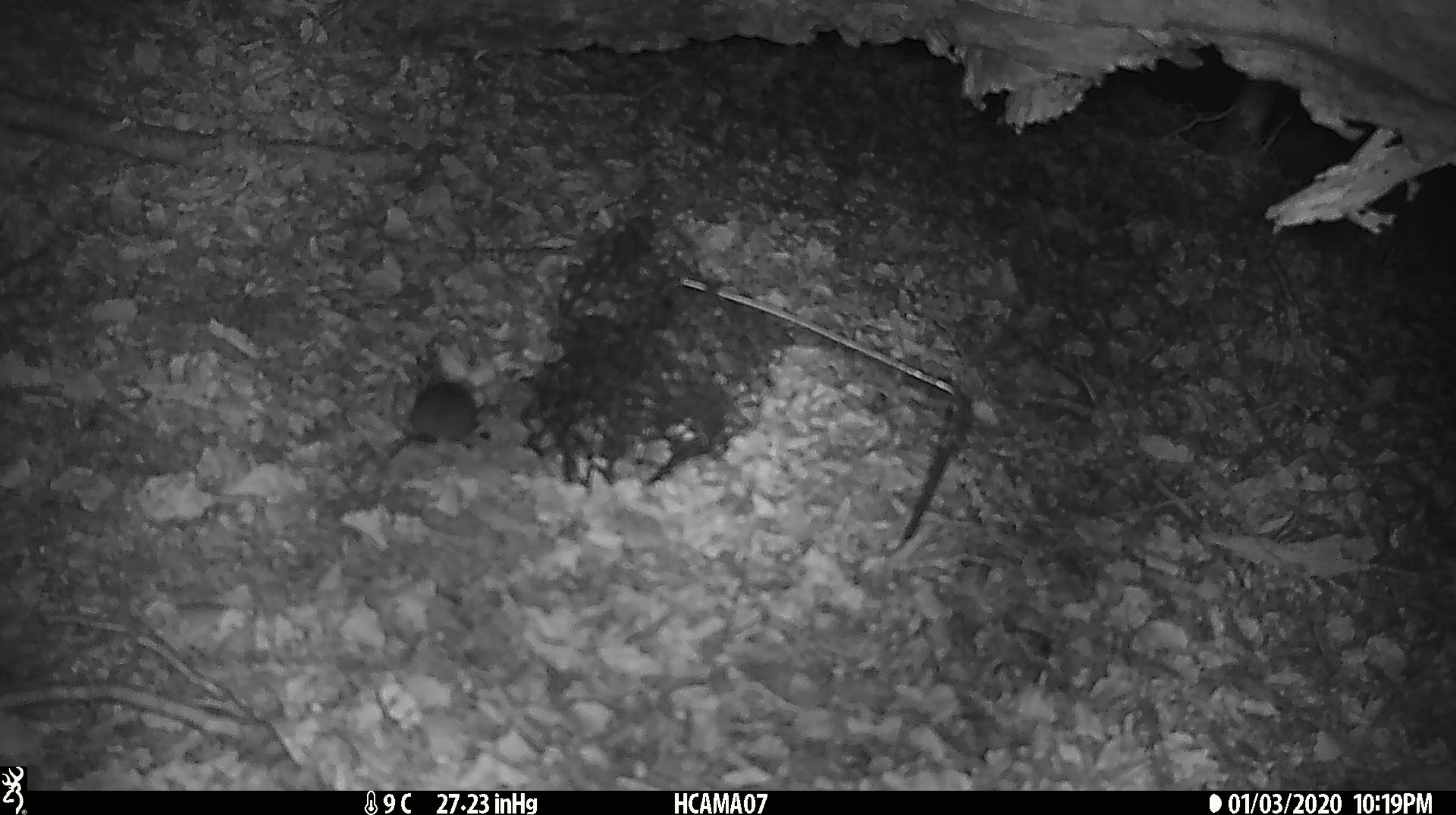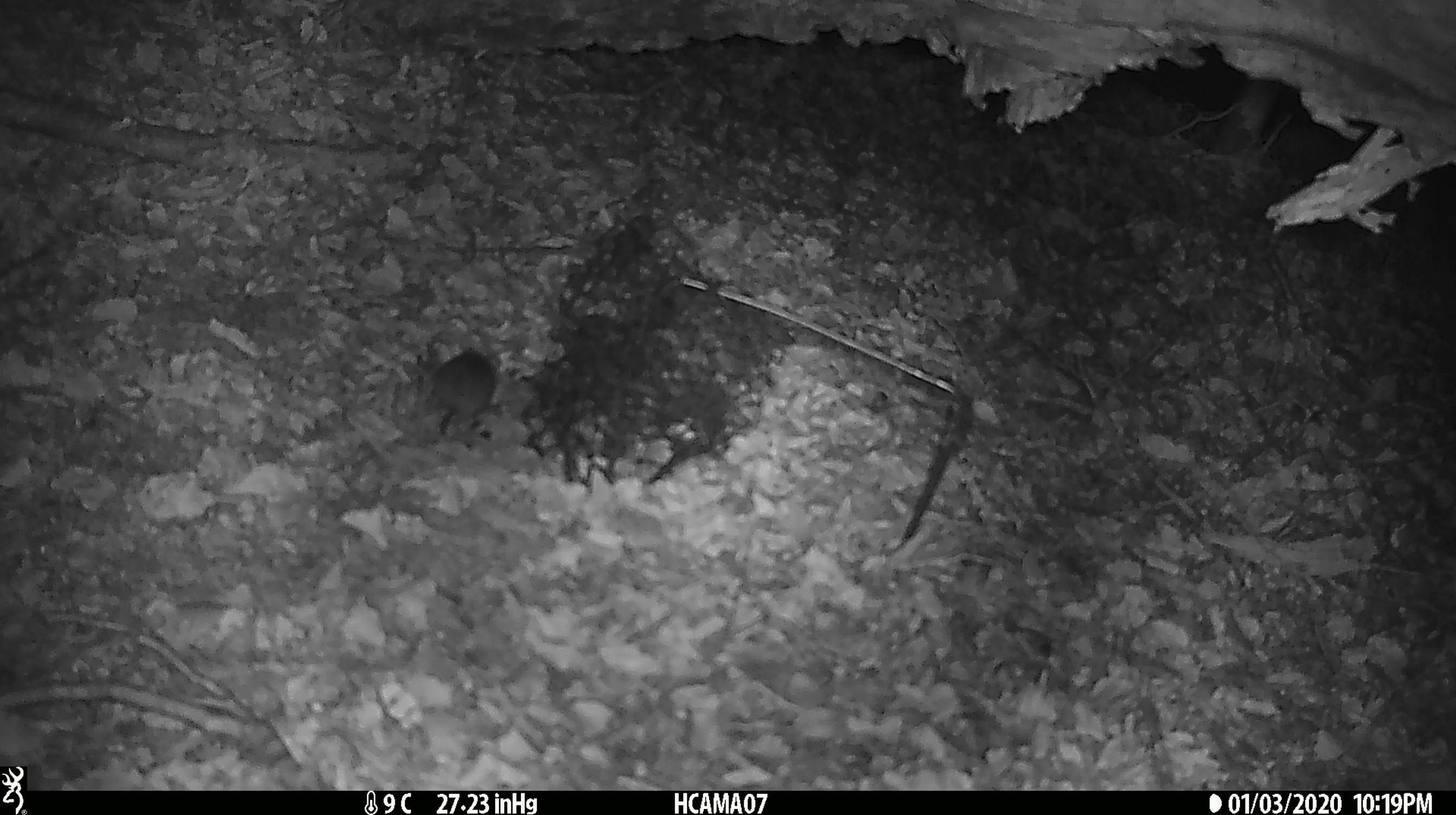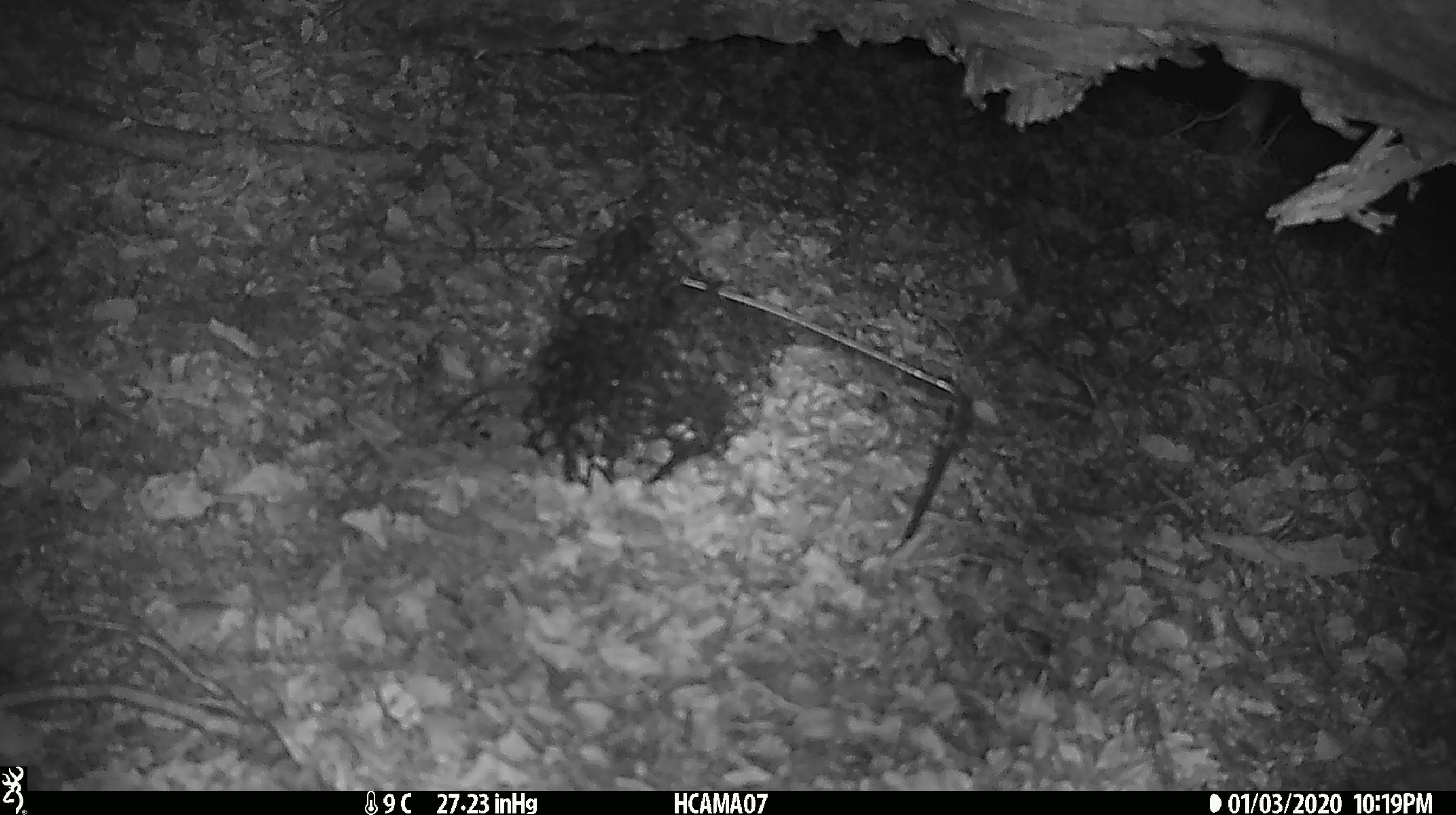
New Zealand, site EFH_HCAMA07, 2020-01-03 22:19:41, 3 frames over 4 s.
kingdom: Animalia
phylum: Chordata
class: Mammalia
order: Rodentia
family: Muridae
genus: Mus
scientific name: Mus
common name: mouse